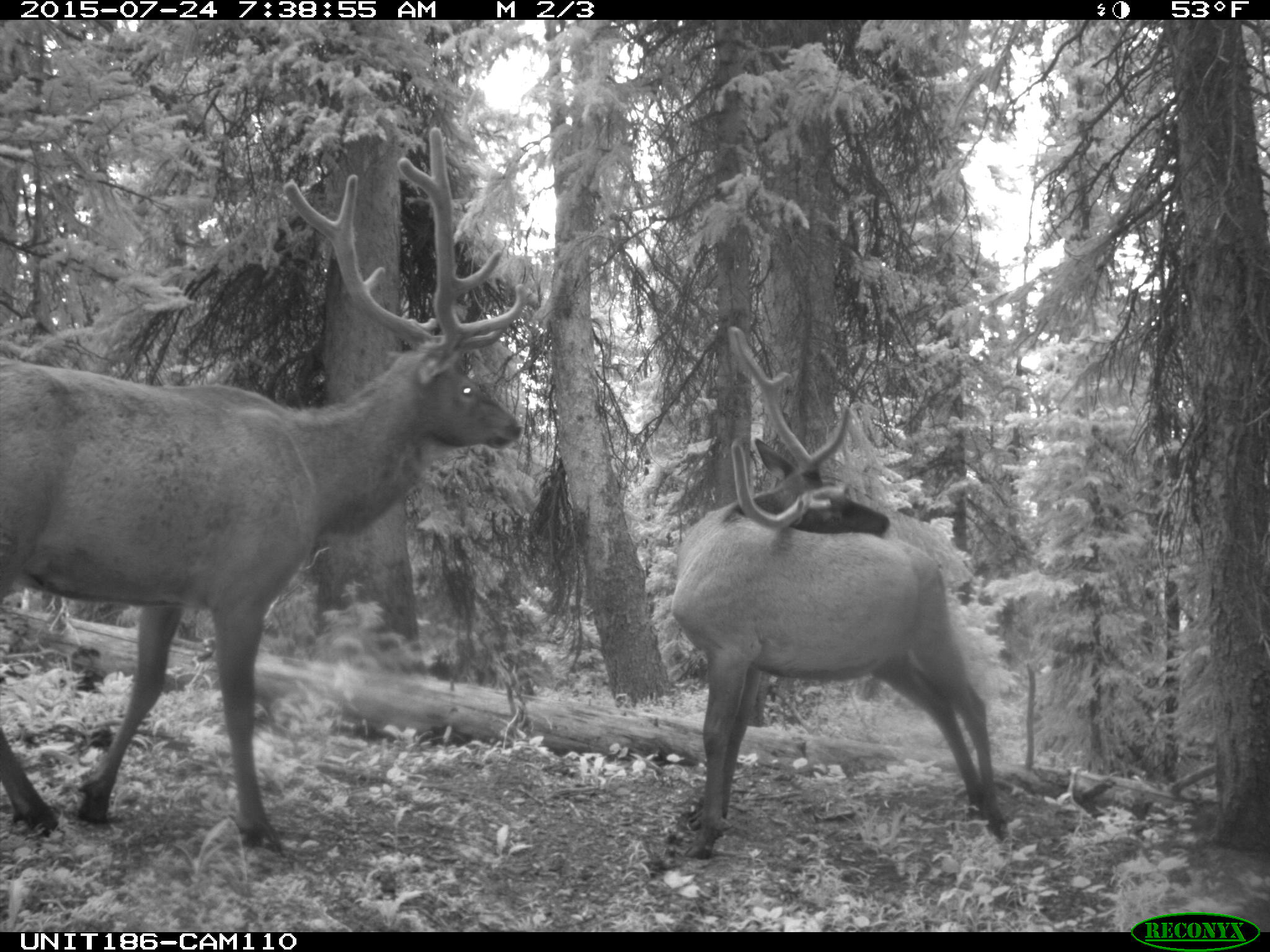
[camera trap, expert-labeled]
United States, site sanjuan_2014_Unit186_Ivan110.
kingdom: Animalia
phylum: Chordata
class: Mammalia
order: Artiodactyla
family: Cervidae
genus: Cervus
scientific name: Cervus elaphus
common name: red deer